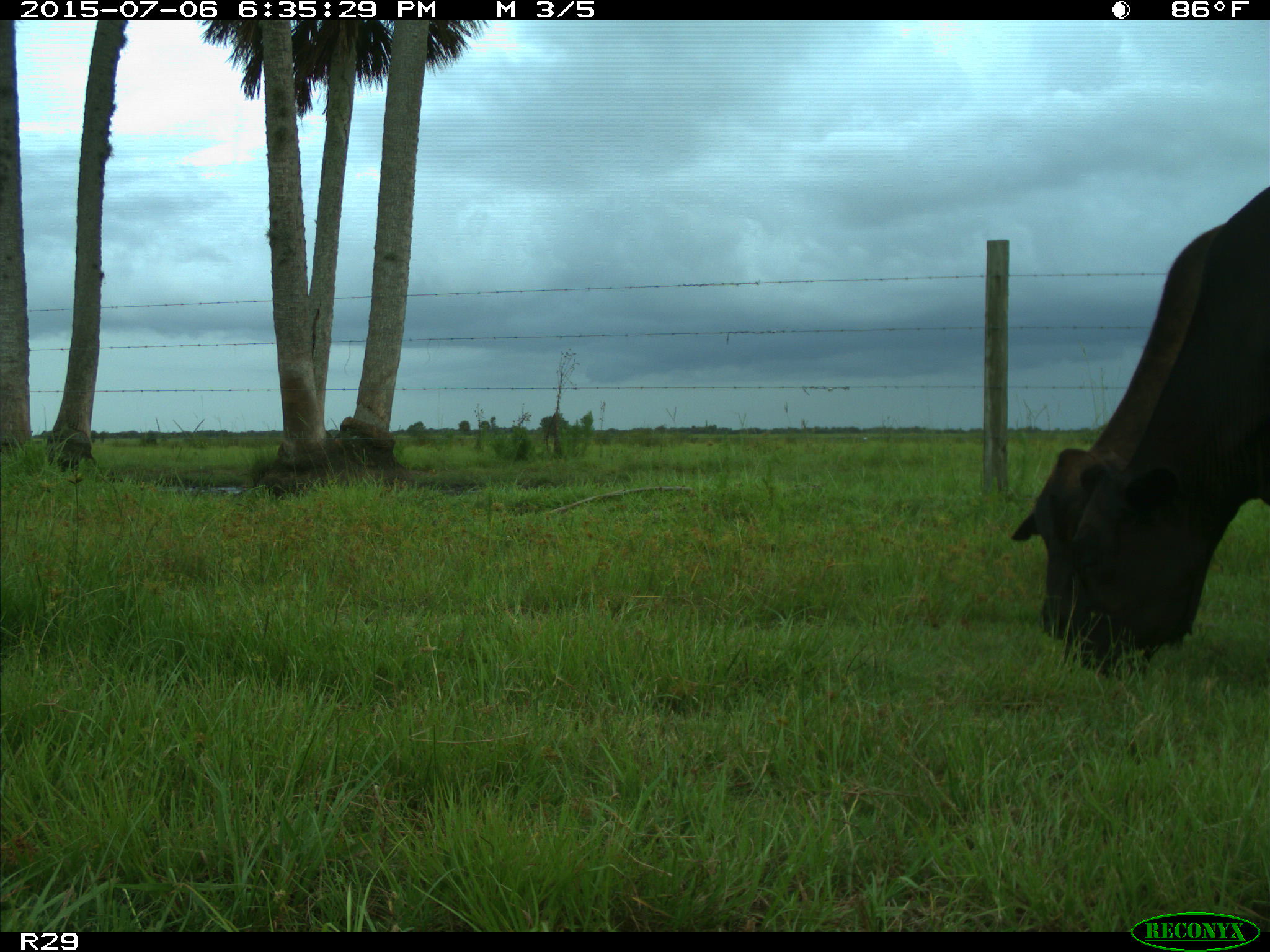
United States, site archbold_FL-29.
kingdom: Animalia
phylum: Chordata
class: Mammalia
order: Artiodactyla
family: Bovidae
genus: Bos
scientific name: Bos taurus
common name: domestic cow